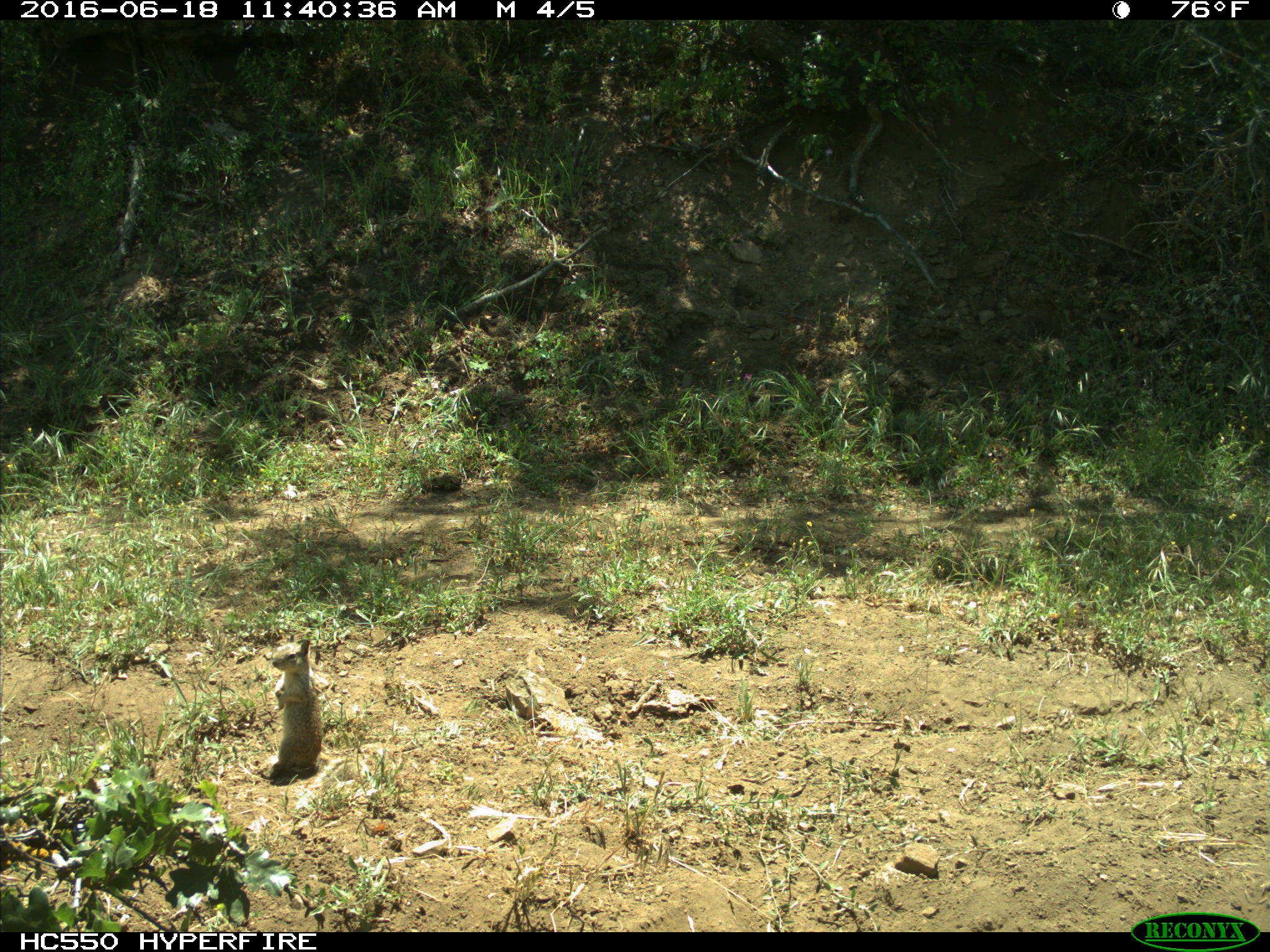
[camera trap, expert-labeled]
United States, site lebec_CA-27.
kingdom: Animalia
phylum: Chordata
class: Mammalia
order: Rodentia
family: Sciuridae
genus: Otospermophilus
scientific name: Otospermophilus beecheyi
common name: california ground squirrel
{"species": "Otospermophilus beecheyi (california ground squirrel)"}